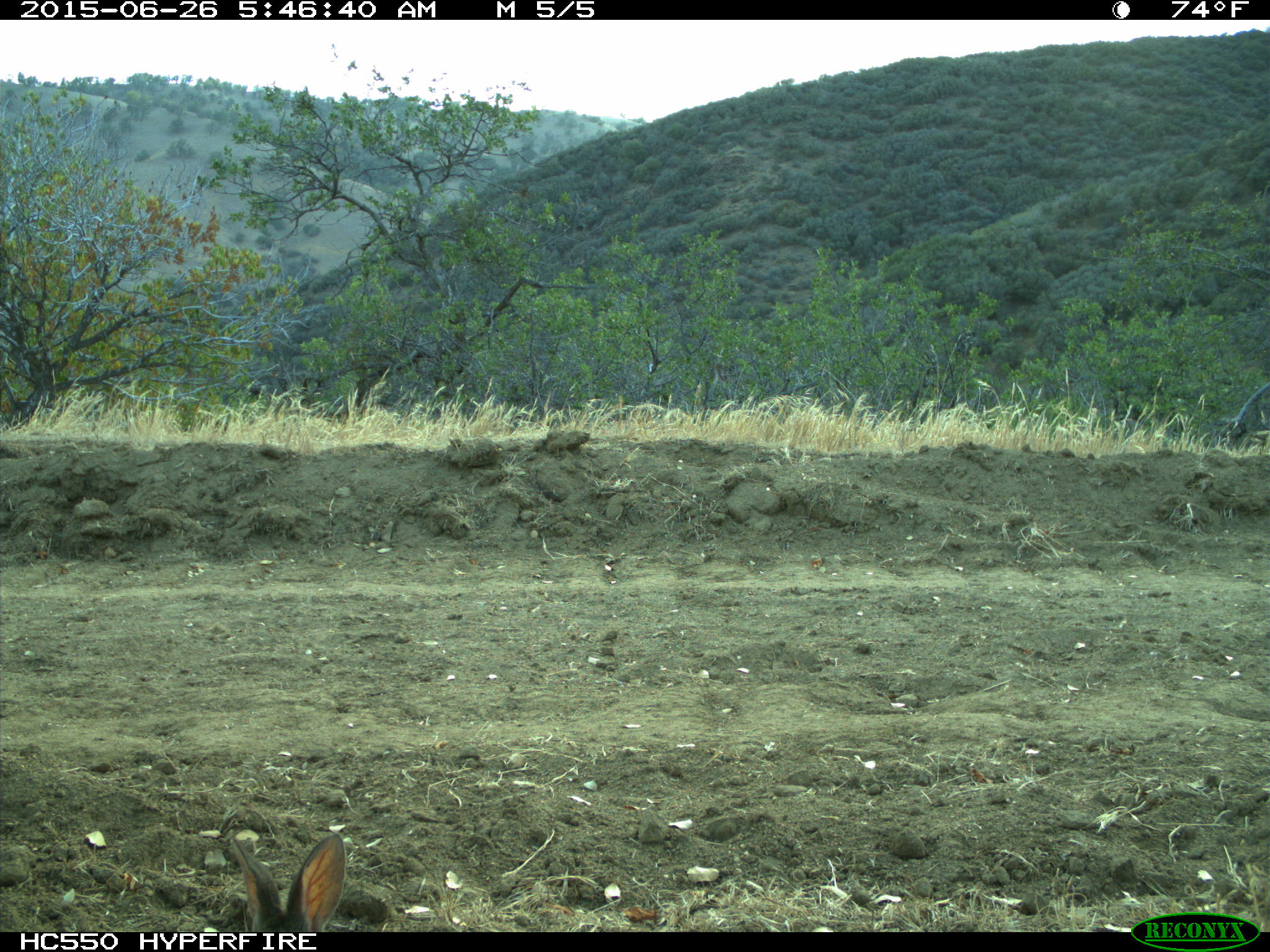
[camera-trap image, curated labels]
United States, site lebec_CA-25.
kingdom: Animalia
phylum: Chordata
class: Mammalia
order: Lagomorpha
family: Leporidae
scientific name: Leporidae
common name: rabbits and hares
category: unidentified rabbit